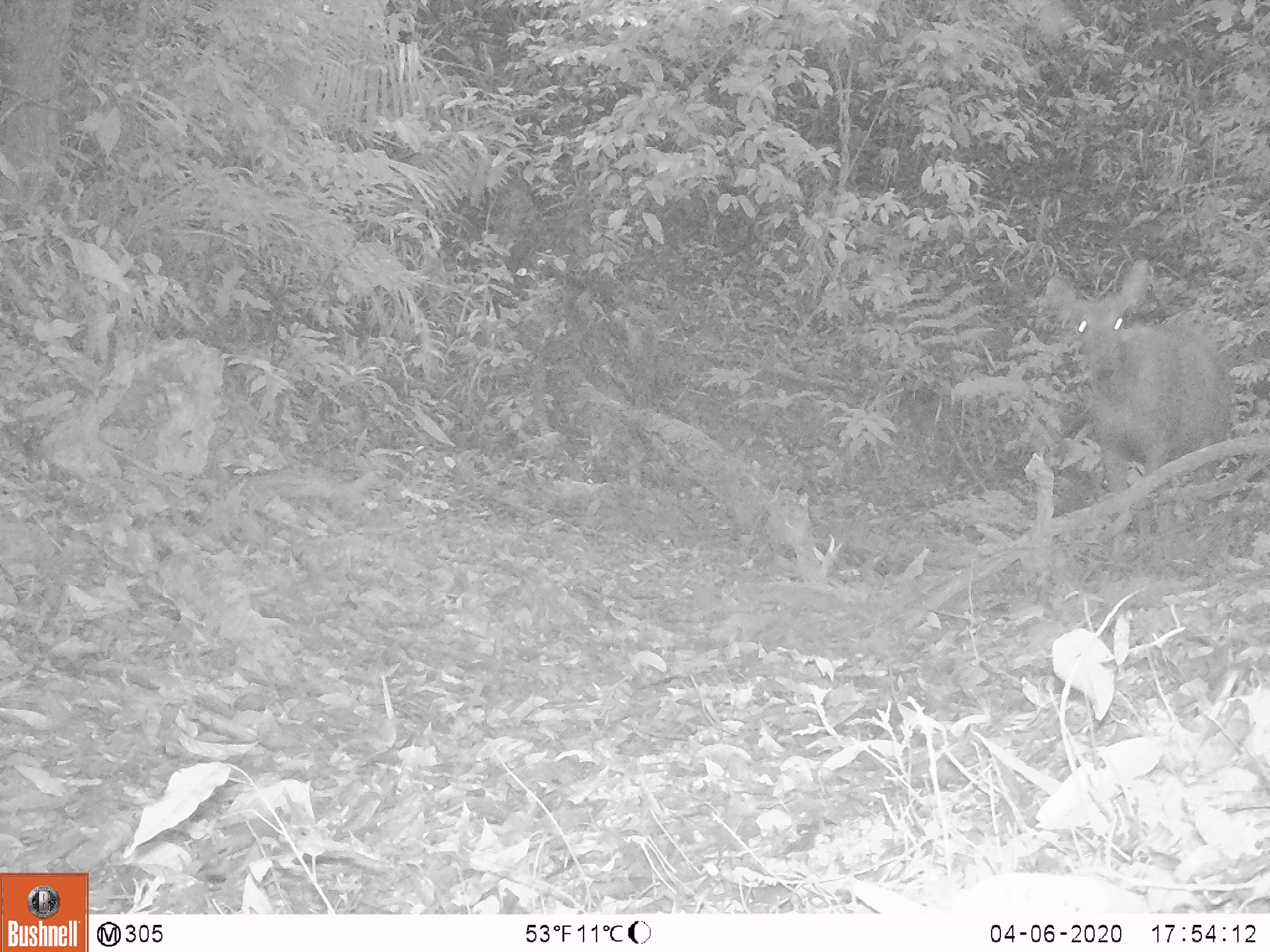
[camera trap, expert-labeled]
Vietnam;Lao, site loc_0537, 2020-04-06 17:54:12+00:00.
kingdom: Animalia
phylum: Chordata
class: Mammalia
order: Artiodactyla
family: Cervidae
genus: Rusa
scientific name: Rusa unicolor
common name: sambar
Sambar (Rusa unicolor). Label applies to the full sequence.